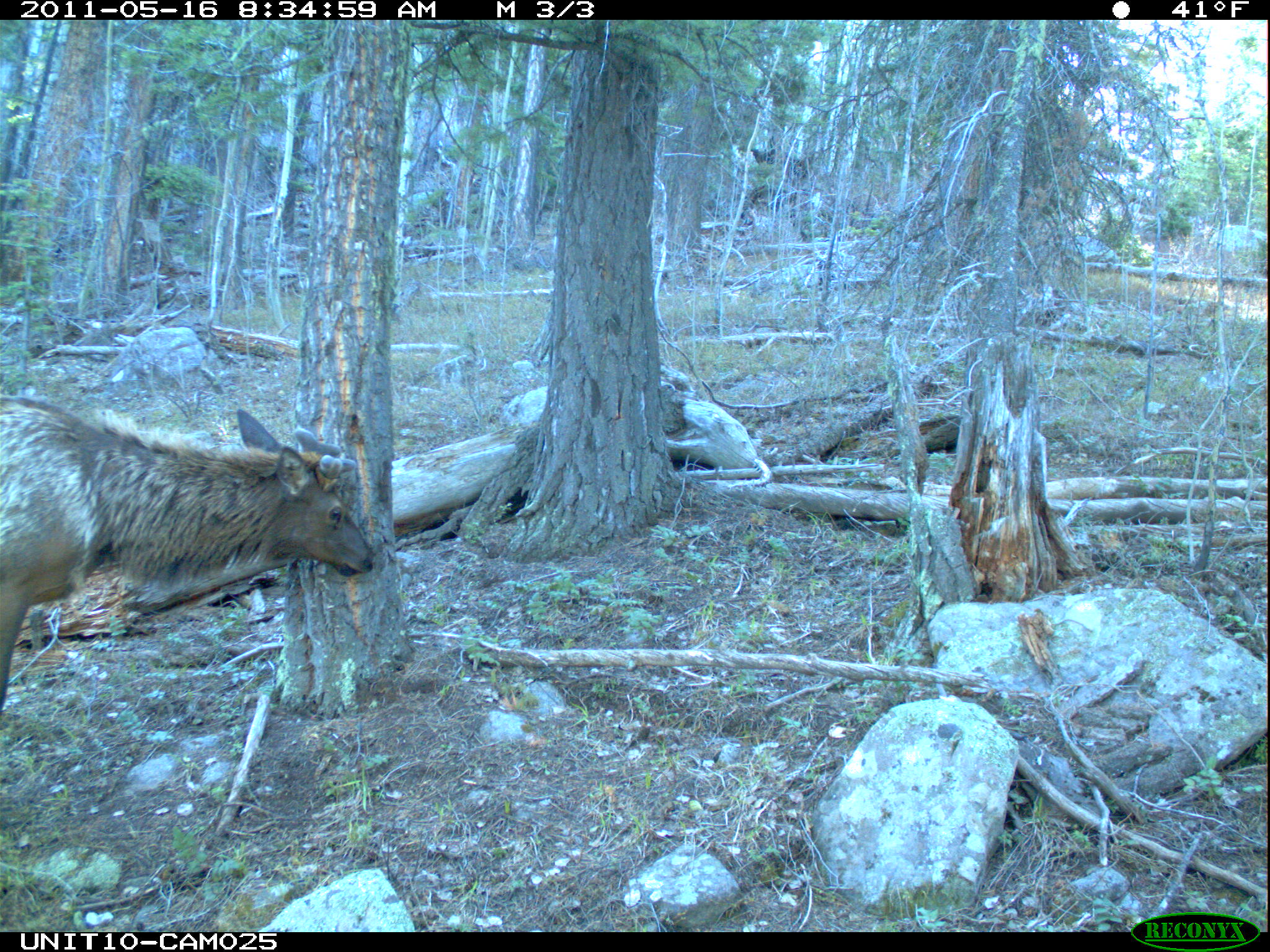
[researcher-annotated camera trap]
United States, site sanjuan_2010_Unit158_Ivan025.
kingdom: Animalia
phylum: Chordata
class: Mammalia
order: Artiodactyla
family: Cervidae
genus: Cervus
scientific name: Cervus elaphus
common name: red deer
Cervus elaphus (red deer).